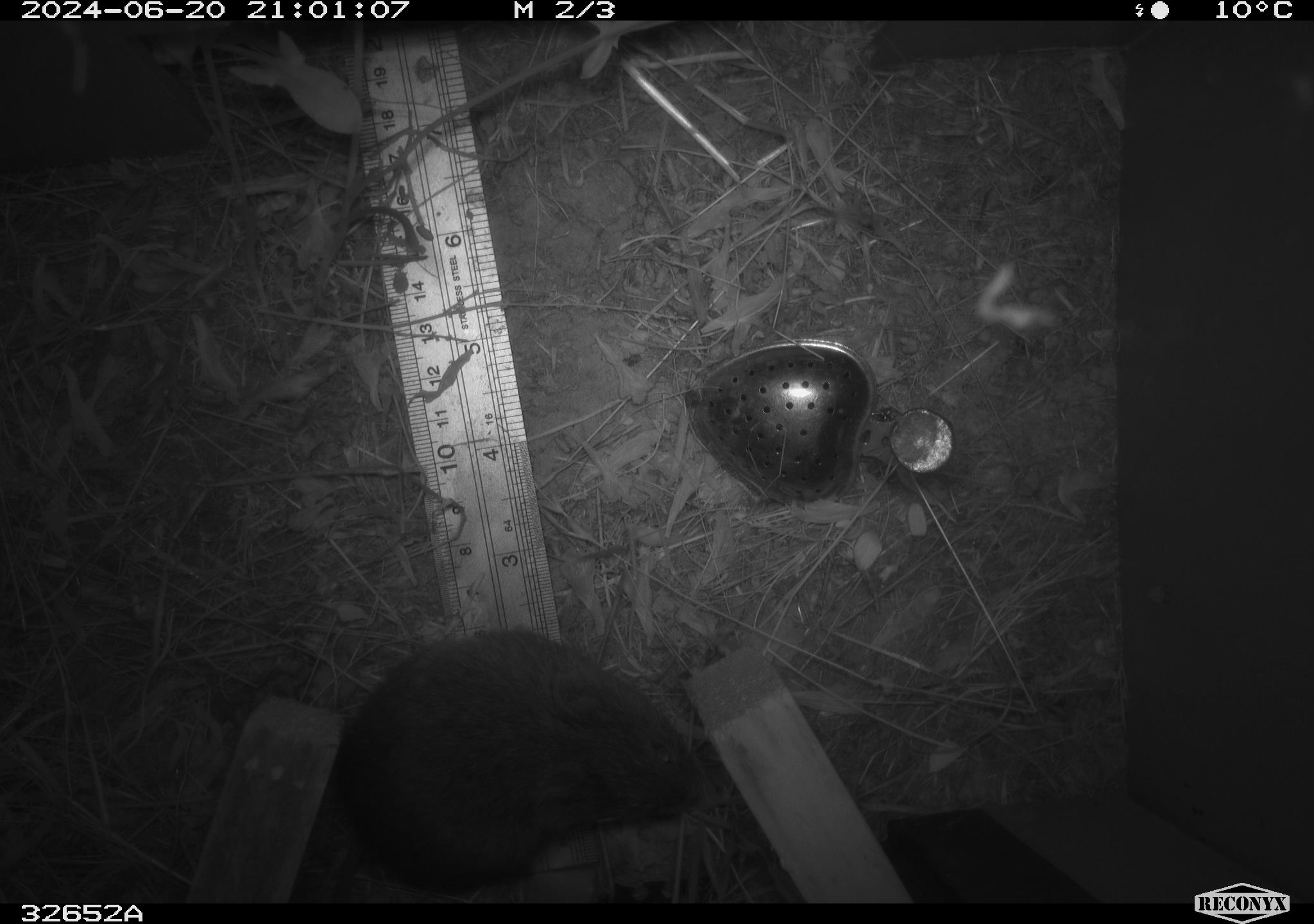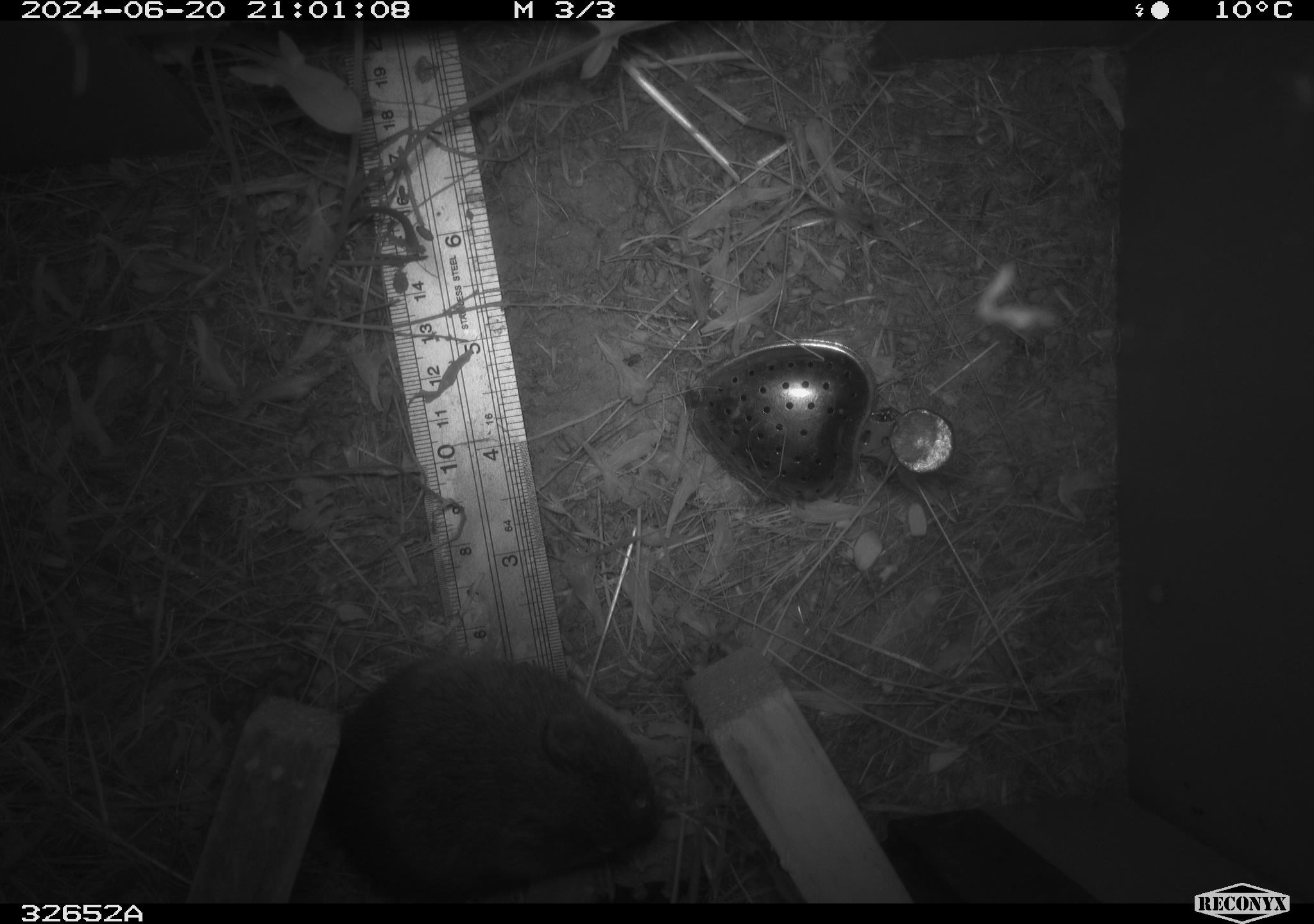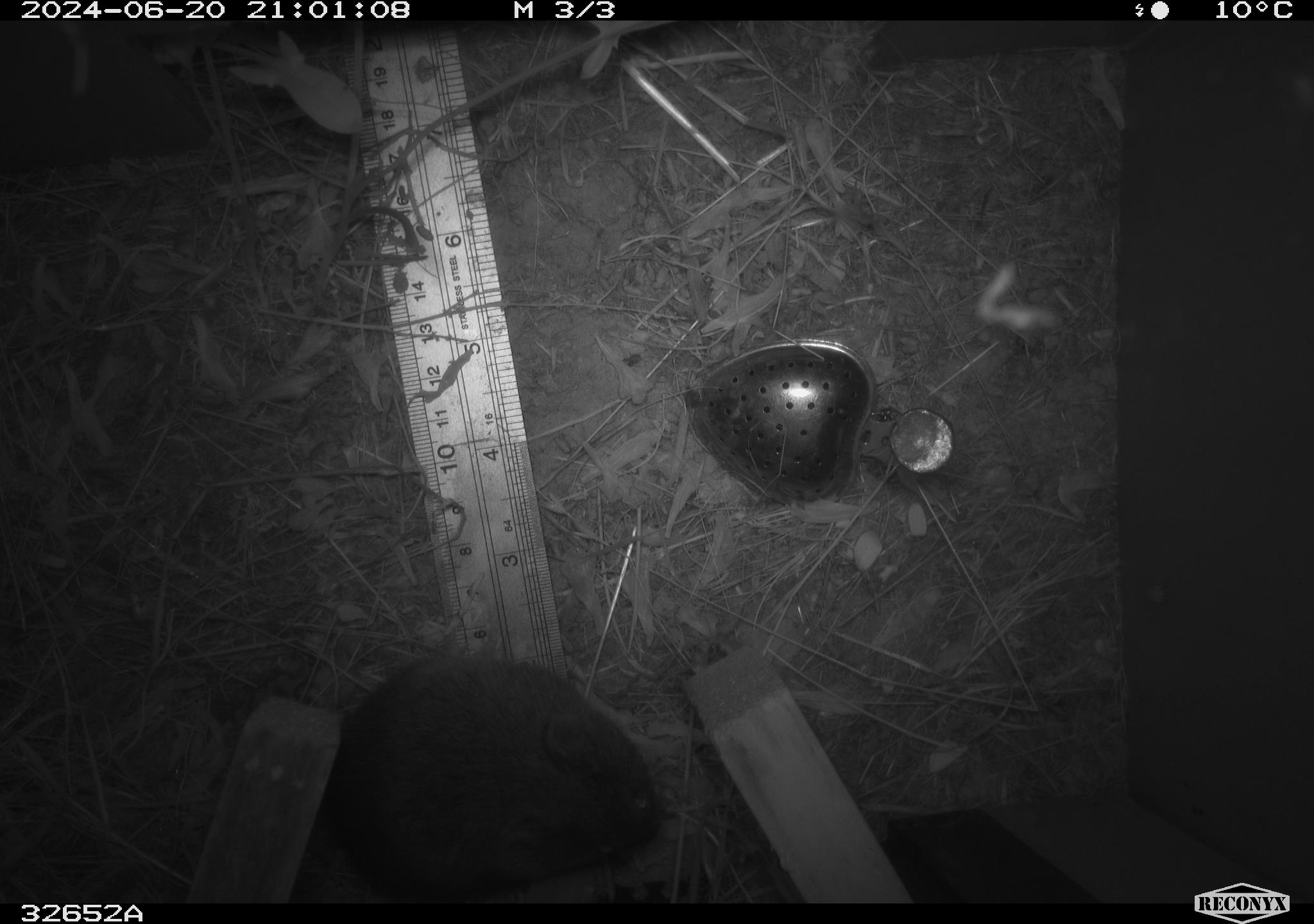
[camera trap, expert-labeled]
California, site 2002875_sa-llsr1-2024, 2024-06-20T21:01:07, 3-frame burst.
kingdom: Animalia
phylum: Chordata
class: Mammalia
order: Rodentia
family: Cricetidae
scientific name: Arvicolinae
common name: voles, lemmings, and muskrats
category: arvicolinae subfamily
Arvicolinae subfamily (voles, lemmings, and muskrats) (Arvicolinae).